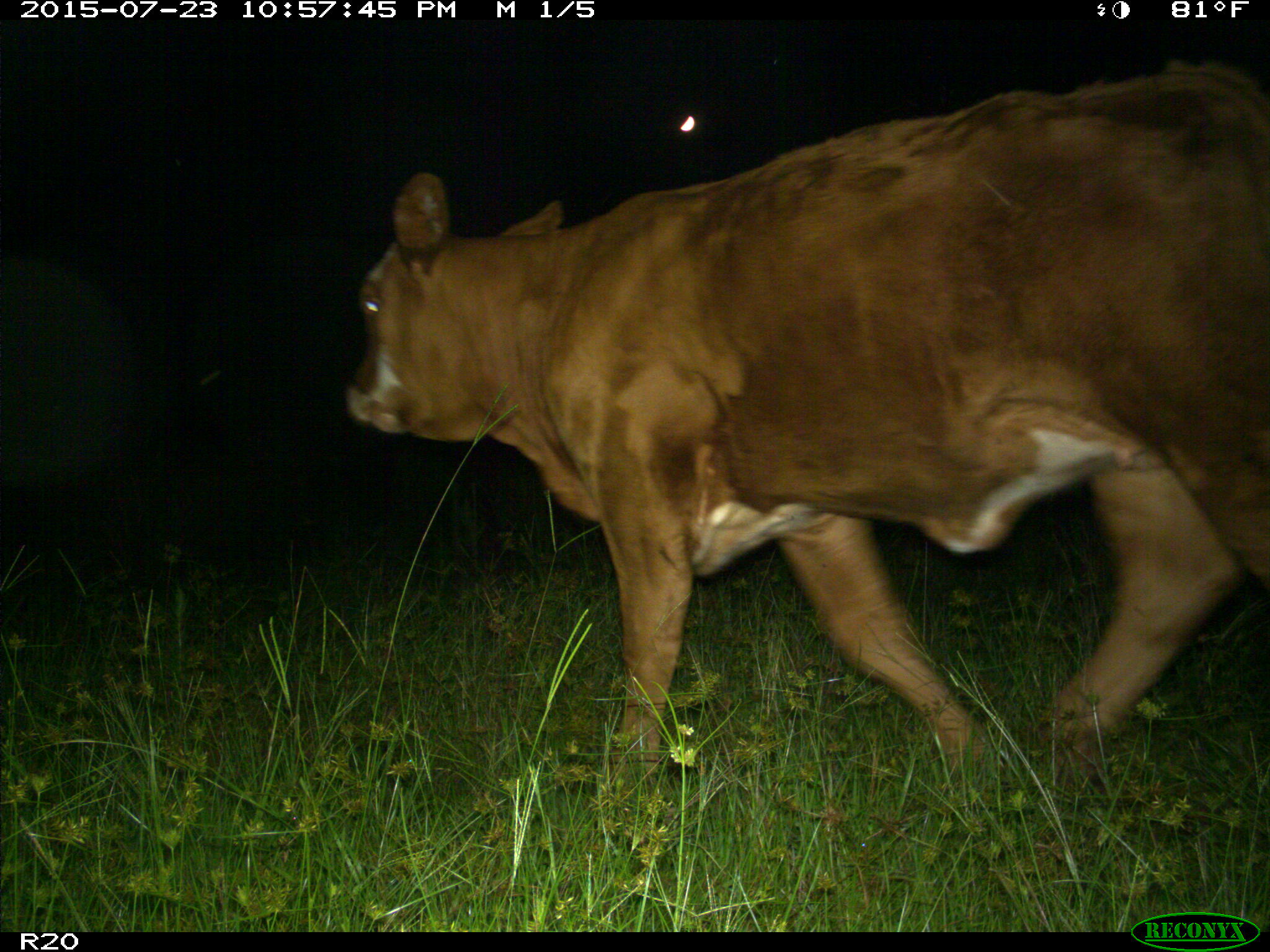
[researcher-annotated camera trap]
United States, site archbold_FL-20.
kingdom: Animalia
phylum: Chordata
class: Mammalia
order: Artiodactyla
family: Bovidae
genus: Bos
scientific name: Bos taurus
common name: domestic cow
Bos taurus (domestic cow).